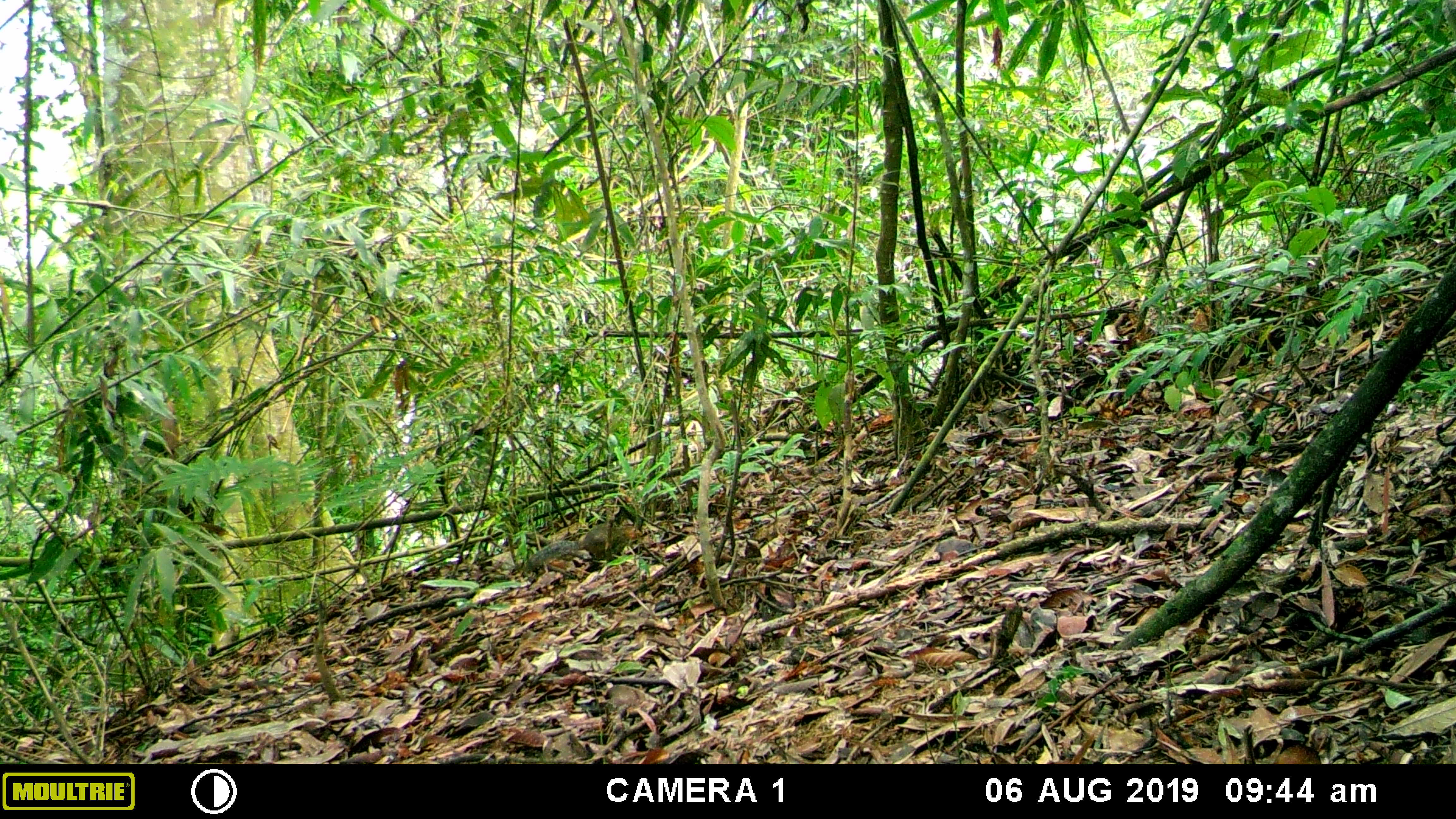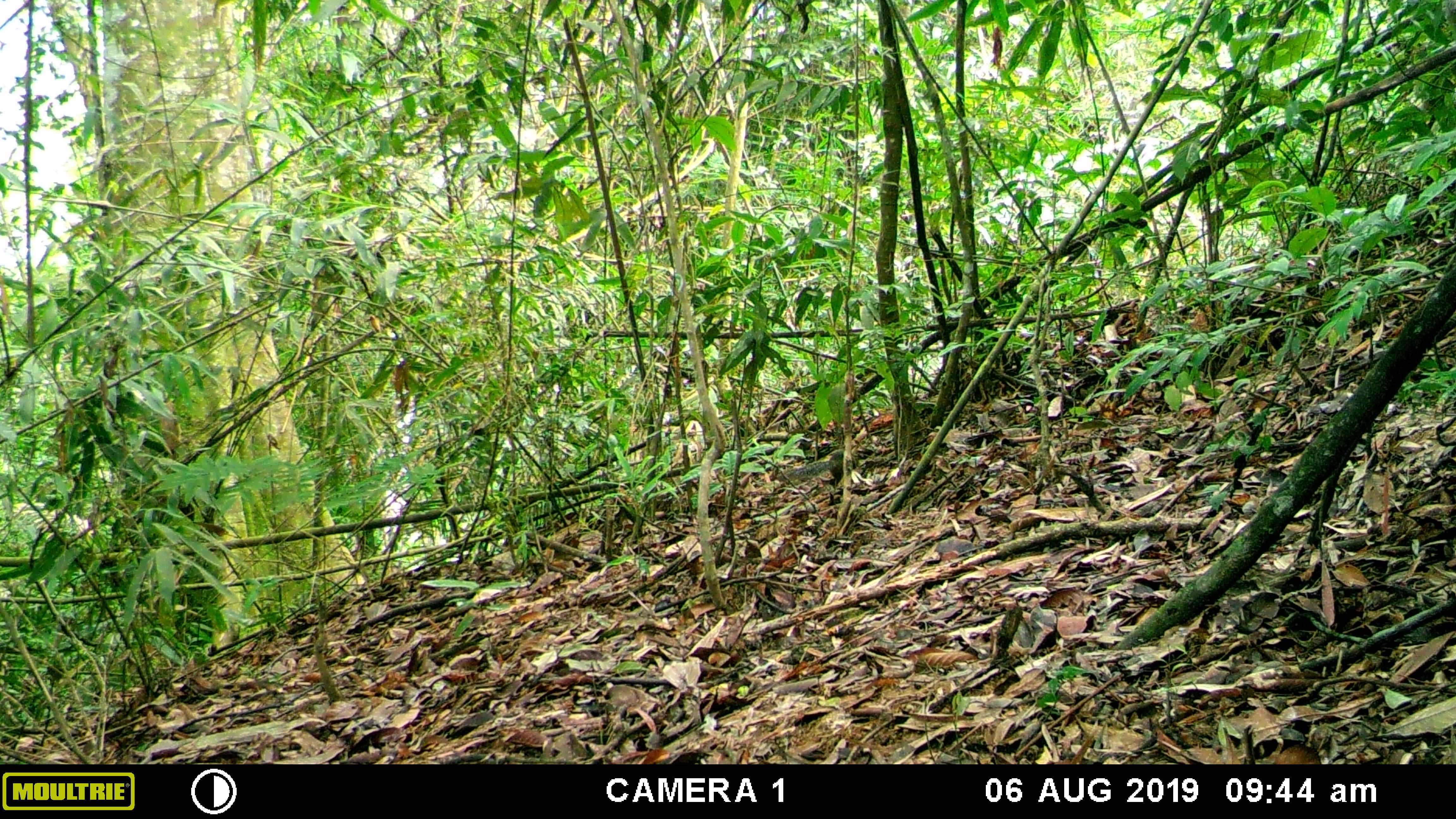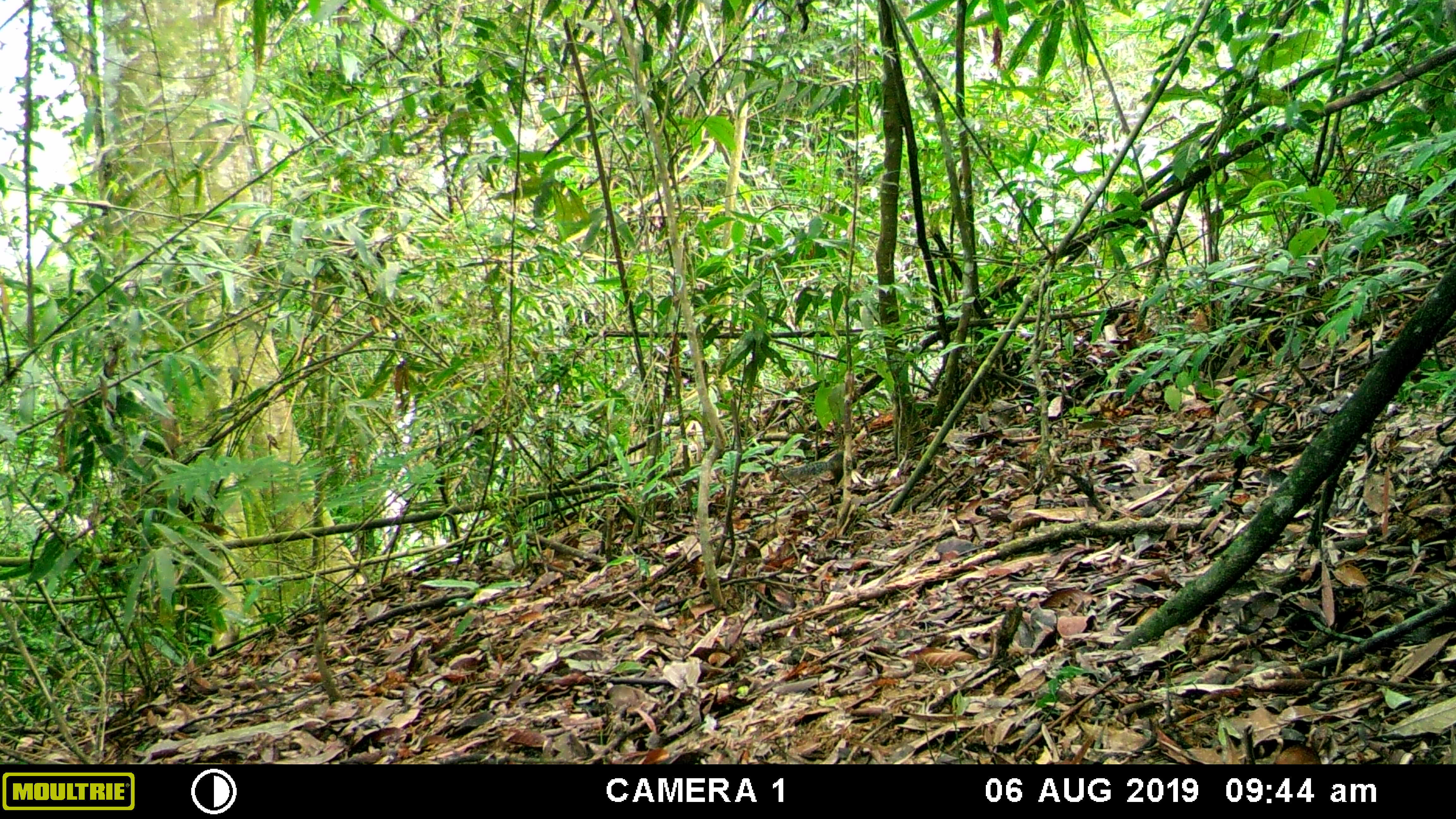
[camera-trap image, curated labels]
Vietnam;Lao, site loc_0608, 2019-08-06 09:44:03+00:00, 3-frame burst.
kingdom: Animalia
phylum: Chordata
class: Mammalia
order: Rodentia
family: Sciuridae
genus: Dremomys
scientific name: Dremomys rufigenis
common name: red-cheeked squirrel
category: red cheeked squirrel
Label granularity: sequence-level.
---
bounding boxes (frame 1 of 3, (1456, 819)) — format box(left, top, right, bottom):
red cheeked squirrel: box(522, 523, 636, 572)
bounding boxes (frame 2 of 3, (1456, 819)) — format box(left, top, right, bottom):
red cheeked squirrel: box(778, 448, 857, 481)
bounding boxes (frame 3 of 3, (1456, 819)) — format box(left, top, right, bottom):
red cheeked squirrel: box(778, 452, 856, 485)